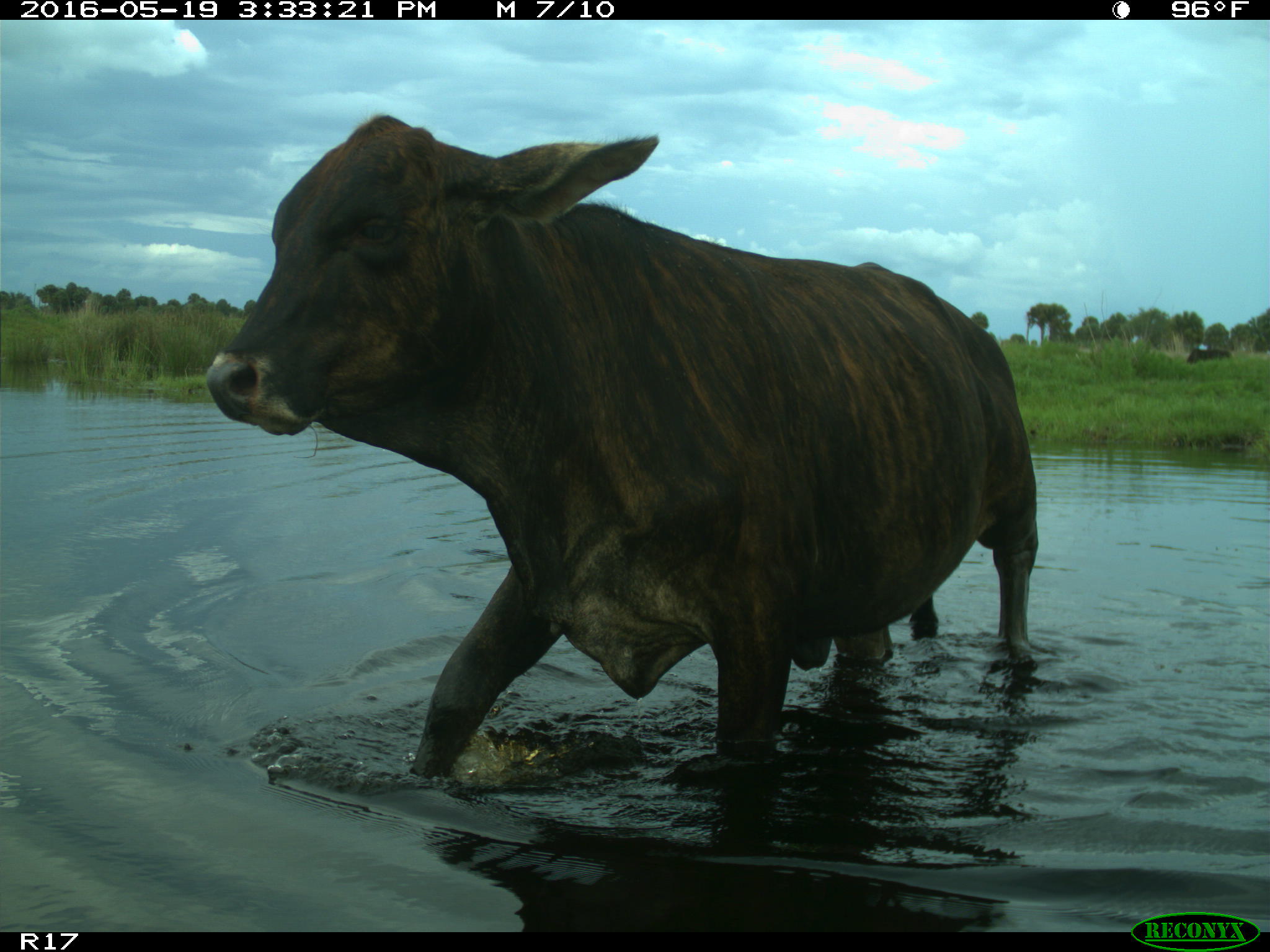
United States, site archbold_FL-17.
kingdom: Animalia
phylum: Chordata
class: Mammalia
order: Artiodactyla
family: Bovidae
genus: Bos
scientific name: Bos taurus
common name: domestic cow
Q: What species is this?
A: Bos taurus (domestic cow).